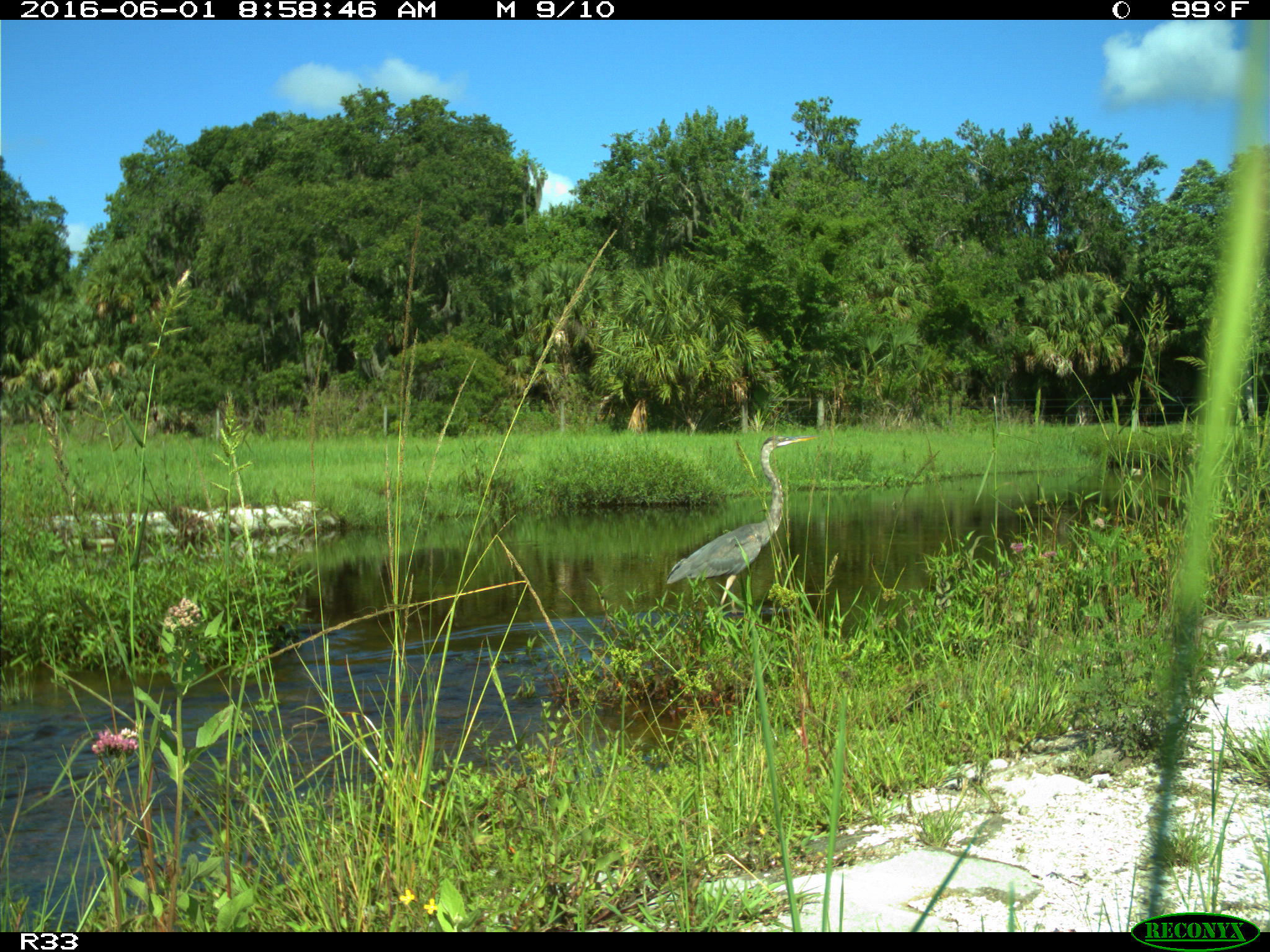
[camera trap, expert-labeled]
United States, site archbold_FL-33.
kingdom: Animalia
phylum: Chordata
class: Aves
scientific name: Aves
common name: birds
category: unidentified bird